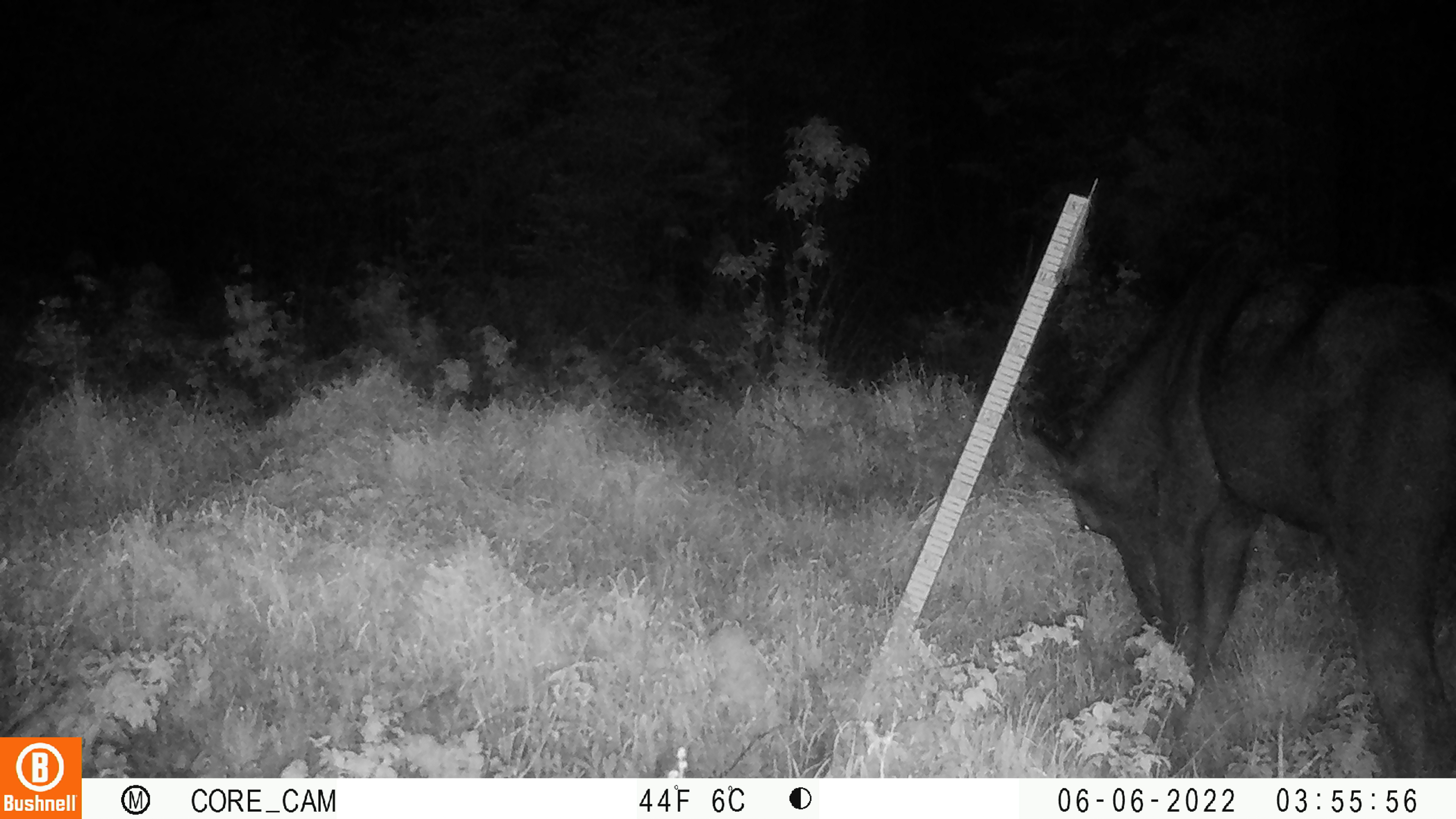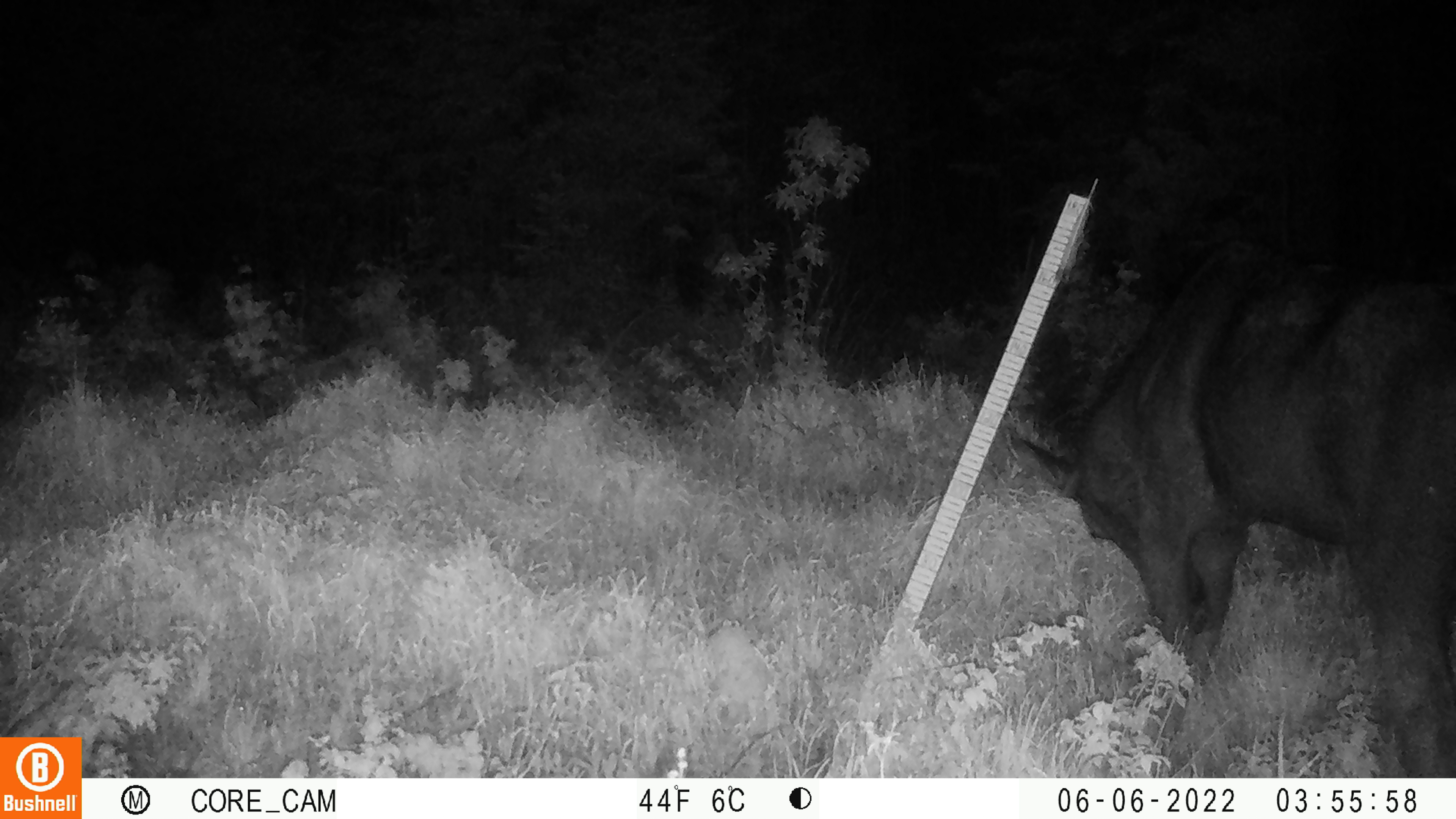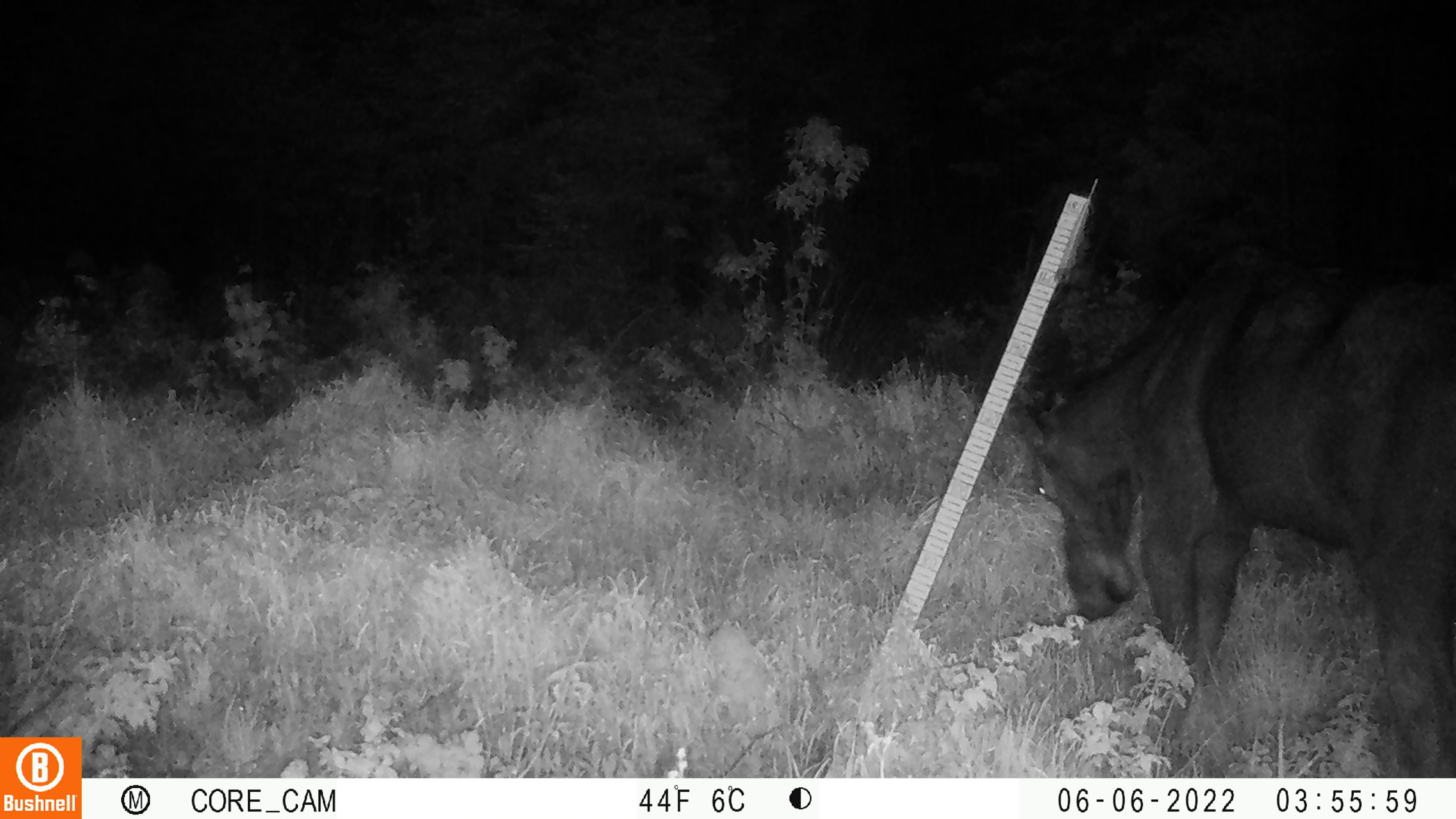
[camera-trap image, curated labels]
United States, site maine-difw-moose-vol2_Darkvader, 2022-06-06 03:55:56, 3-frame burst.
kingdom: Animalia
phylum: Chordata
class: Mammalia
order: Artiodactyla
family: Cervidae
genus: Alces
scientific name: Alces alces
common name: moose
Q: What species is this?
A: Moose (Alces alces).